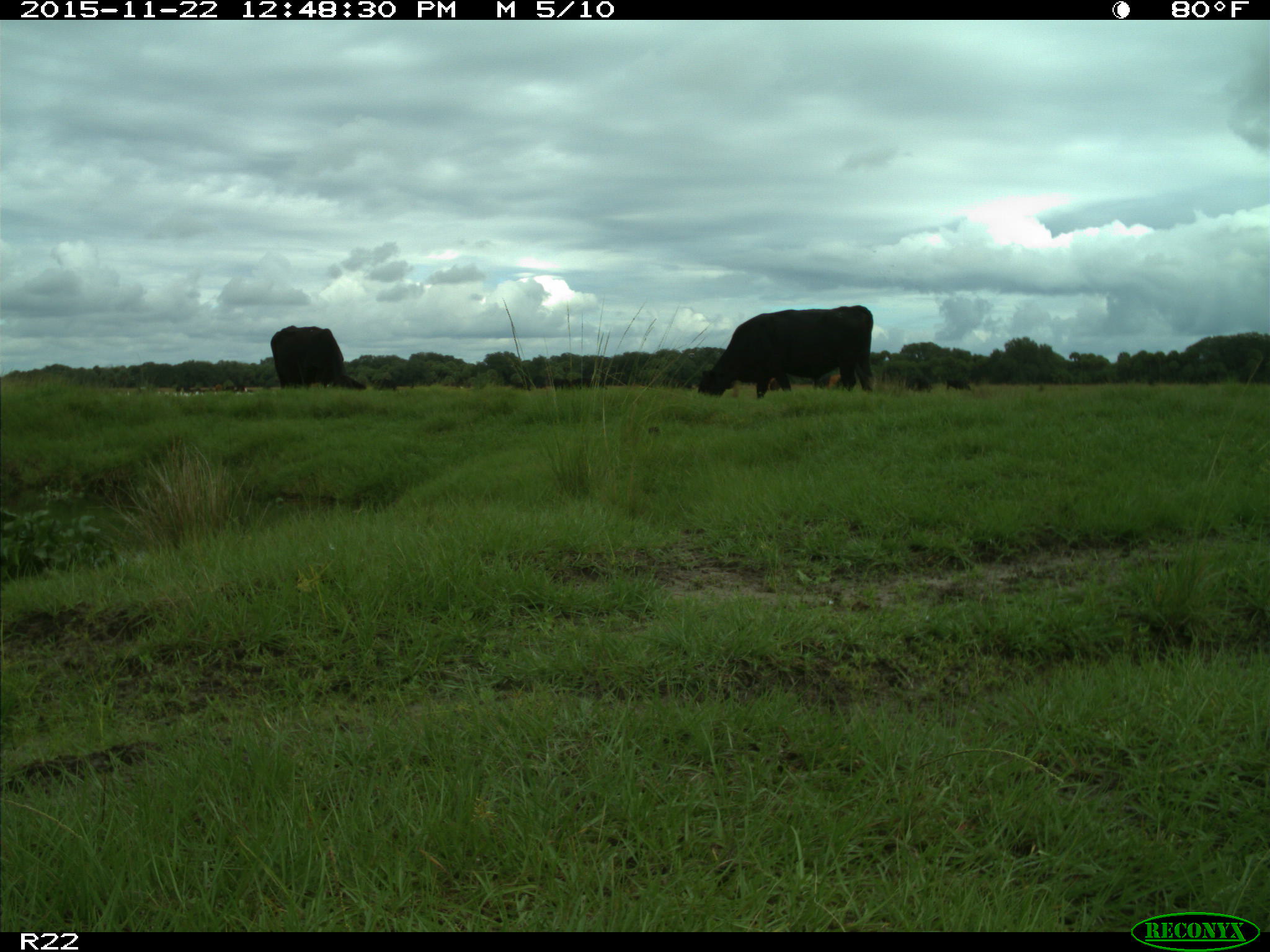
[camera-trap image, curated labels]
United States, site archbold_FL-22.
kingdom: Animalia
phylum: Chordata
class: Mammalia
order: Artiodactyla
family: Bovidae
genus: Bos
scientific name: Bos taurus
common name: domestic cow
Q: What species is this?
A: Bos taurus (domestic cow).